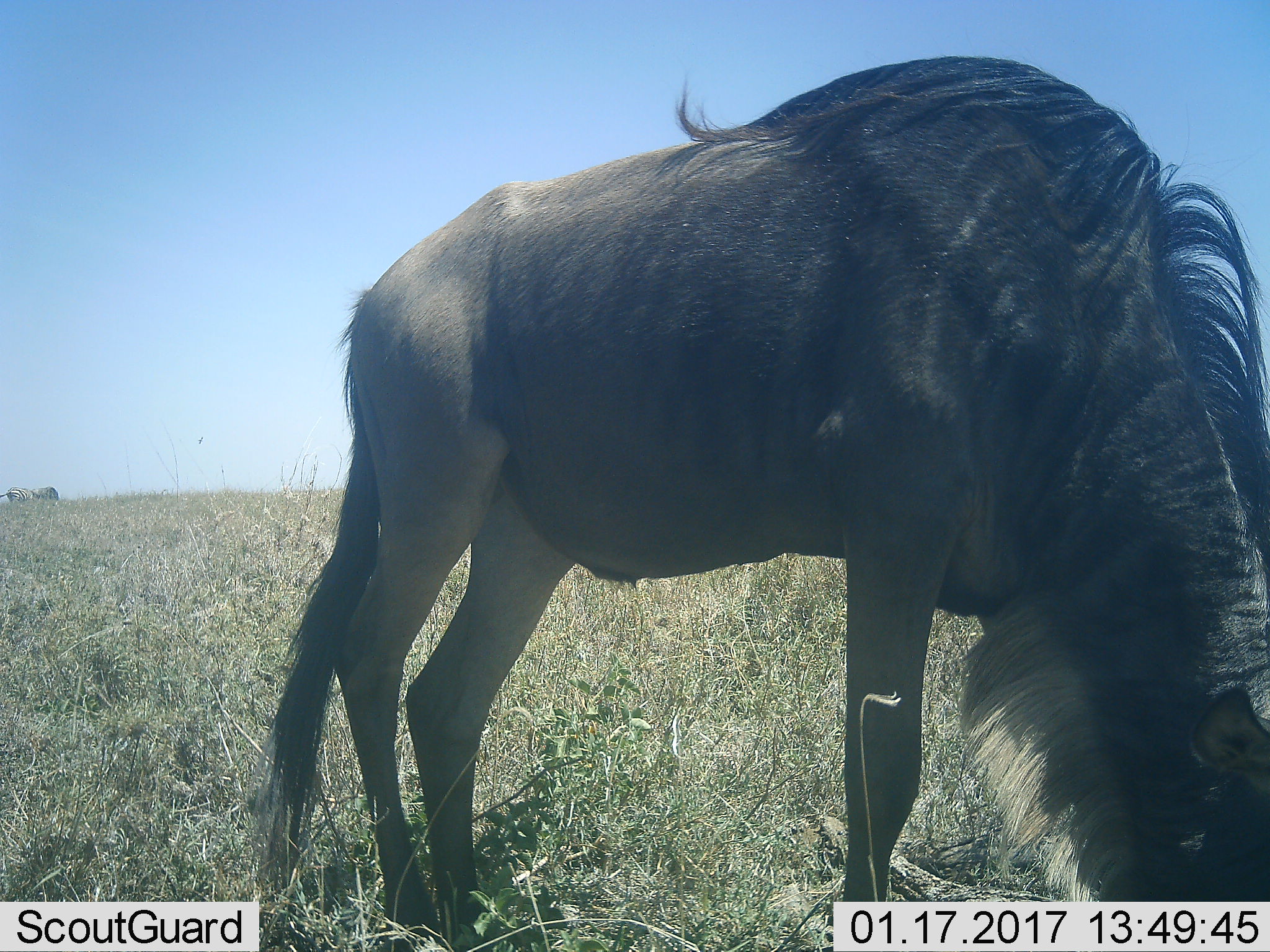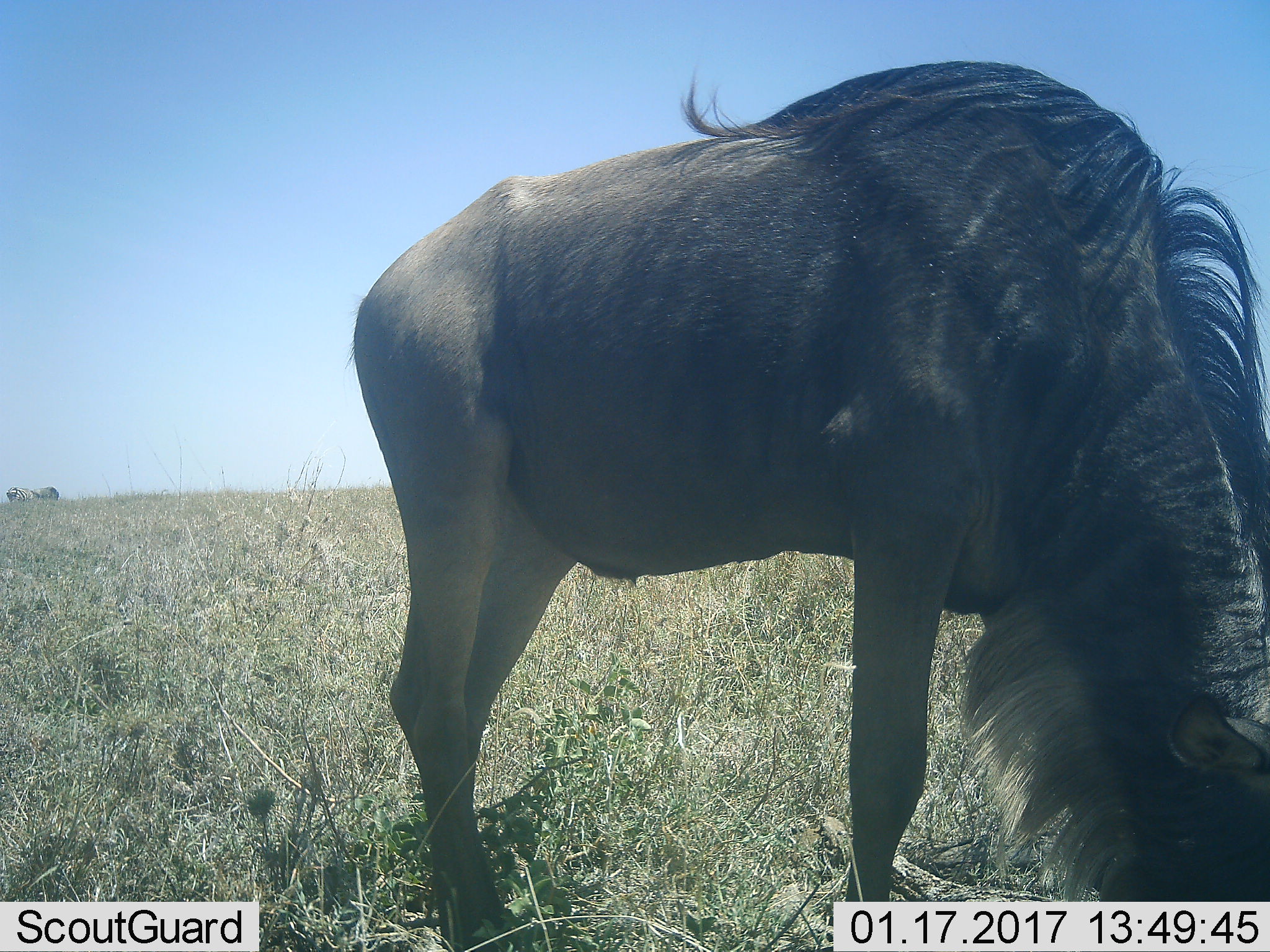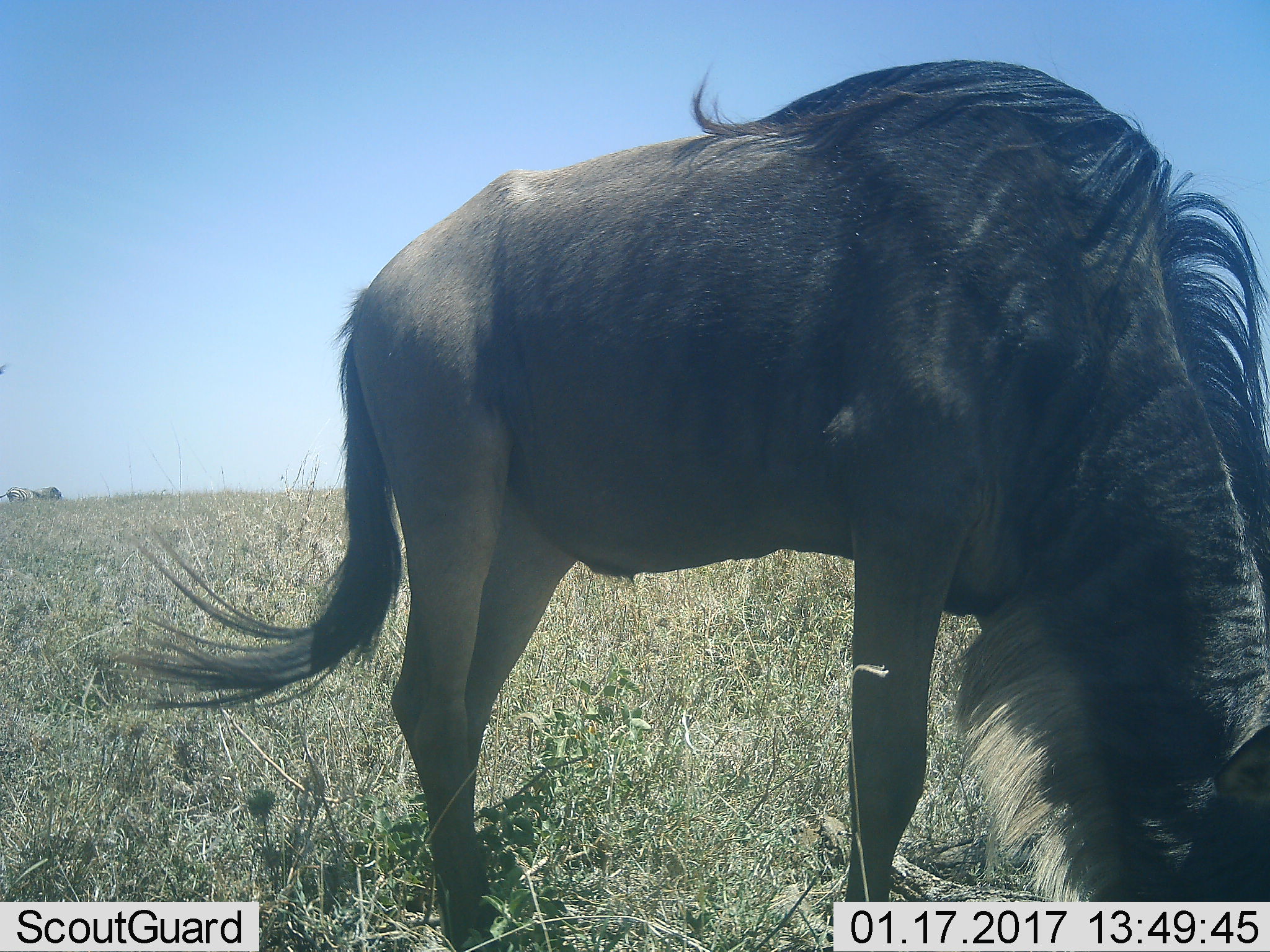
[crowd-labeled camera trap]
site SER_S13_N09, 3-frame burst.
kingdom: Animalia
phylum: Chordata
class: Mammalia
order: Artiodactyla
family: Bovidae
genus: Connochaetes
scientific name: Connochaetes taurinus taurinus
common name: blue wildebeest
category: wildebeestblue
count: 1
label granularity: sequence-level